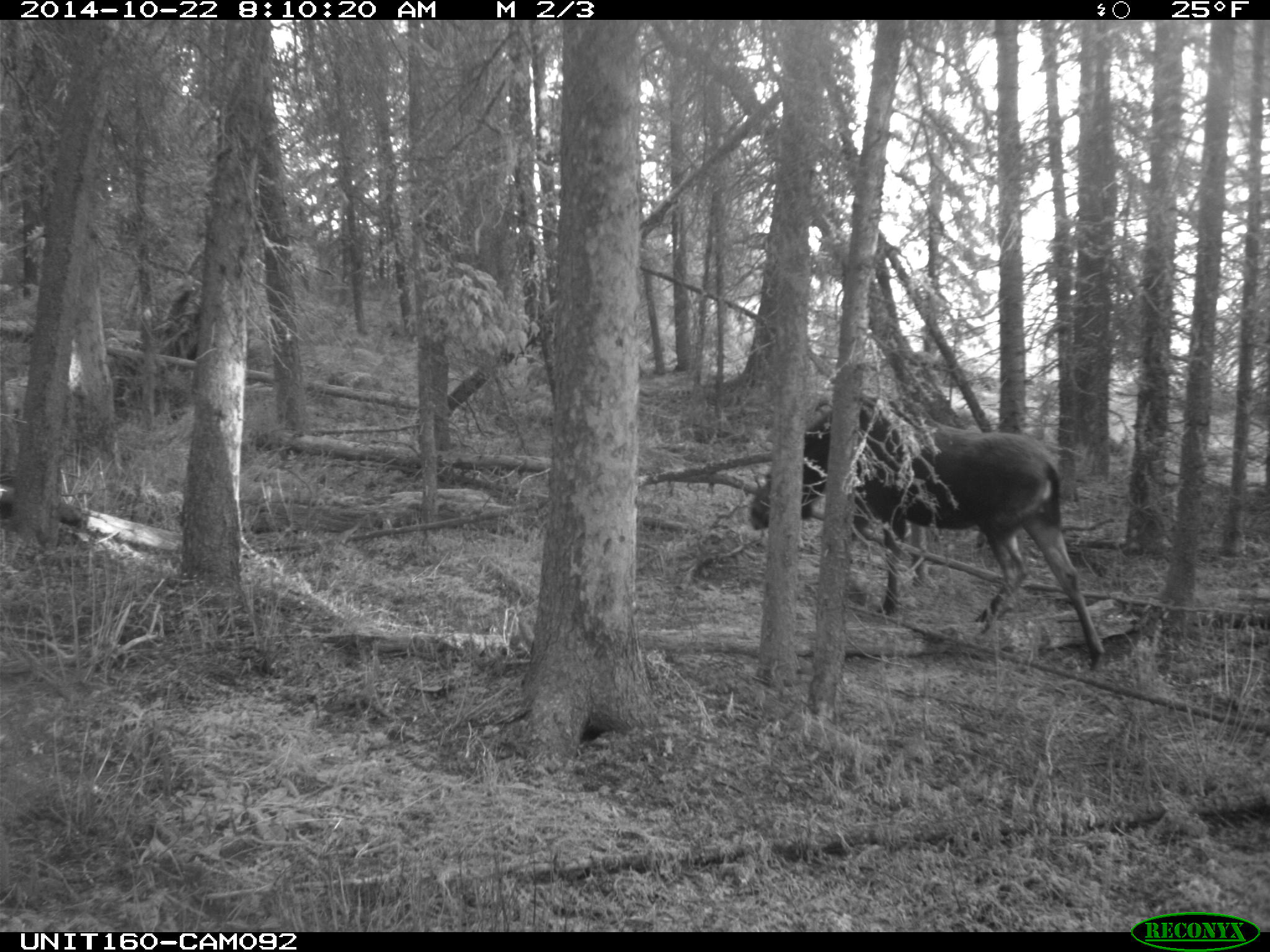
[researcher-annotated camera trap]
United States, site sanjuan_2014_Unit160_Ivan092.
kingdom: Animalia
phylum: Chordata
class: Mammalia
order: Artiodactyla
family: Cervidae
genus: Alces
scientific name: Alces alces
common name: moose